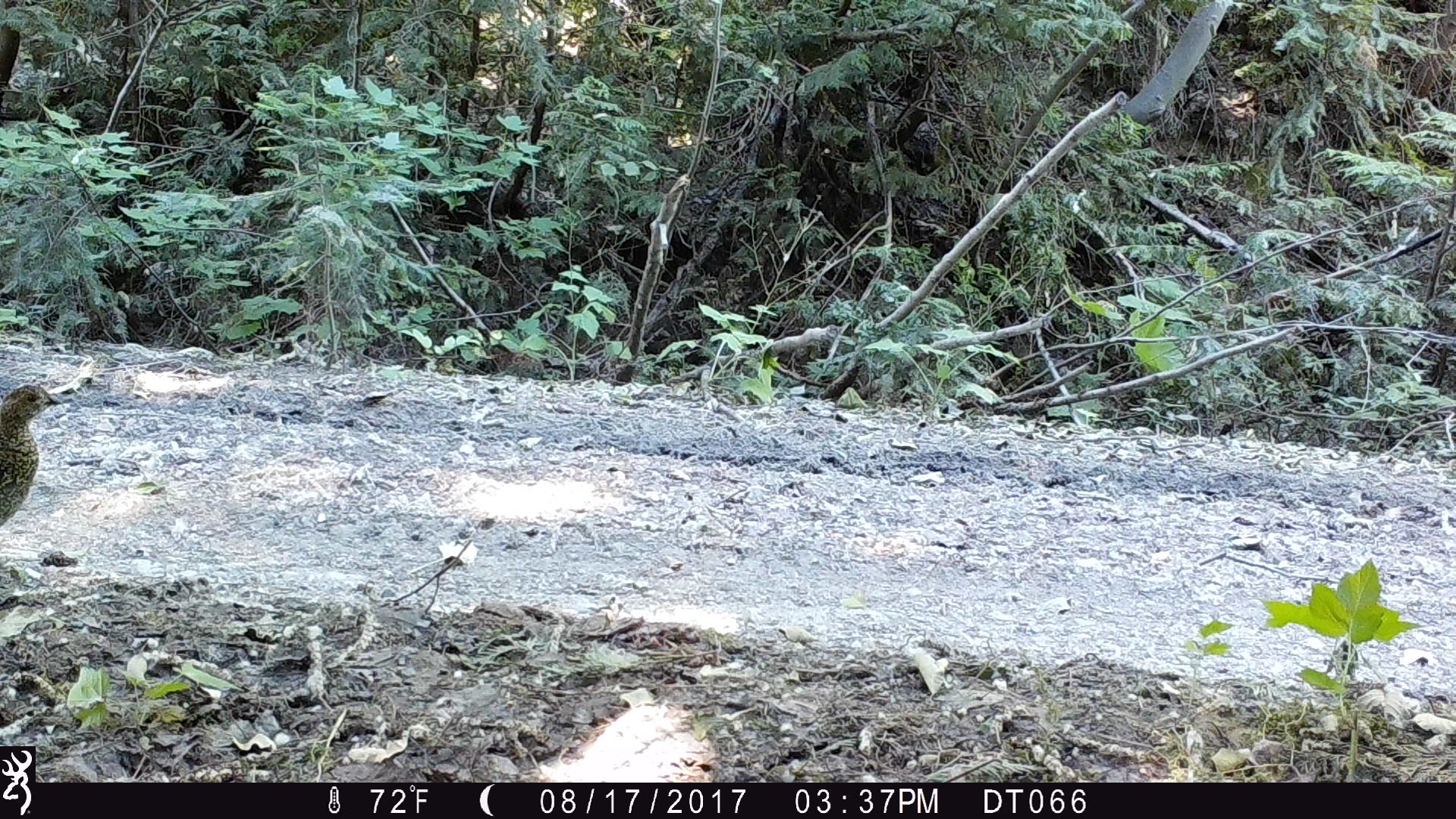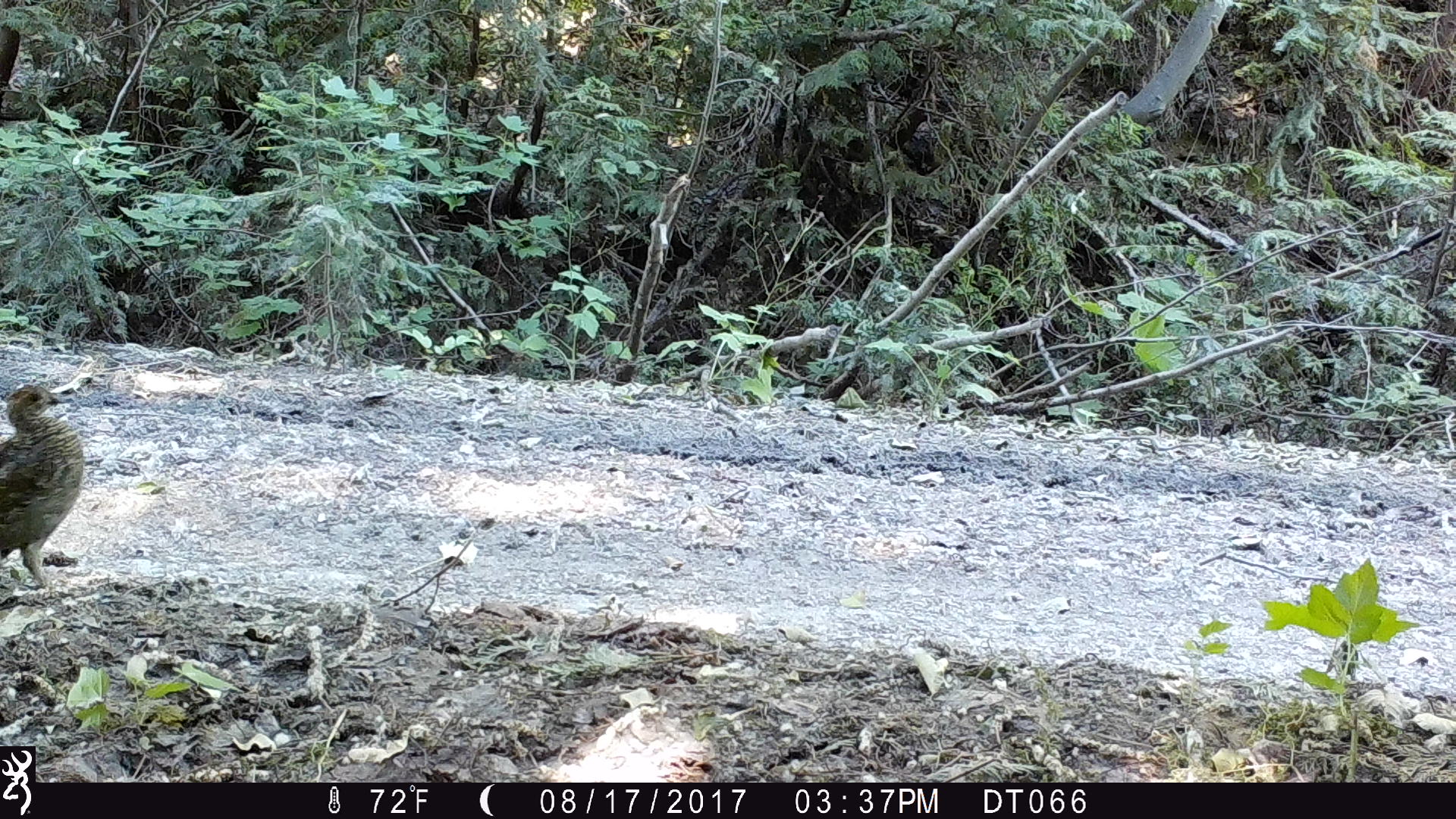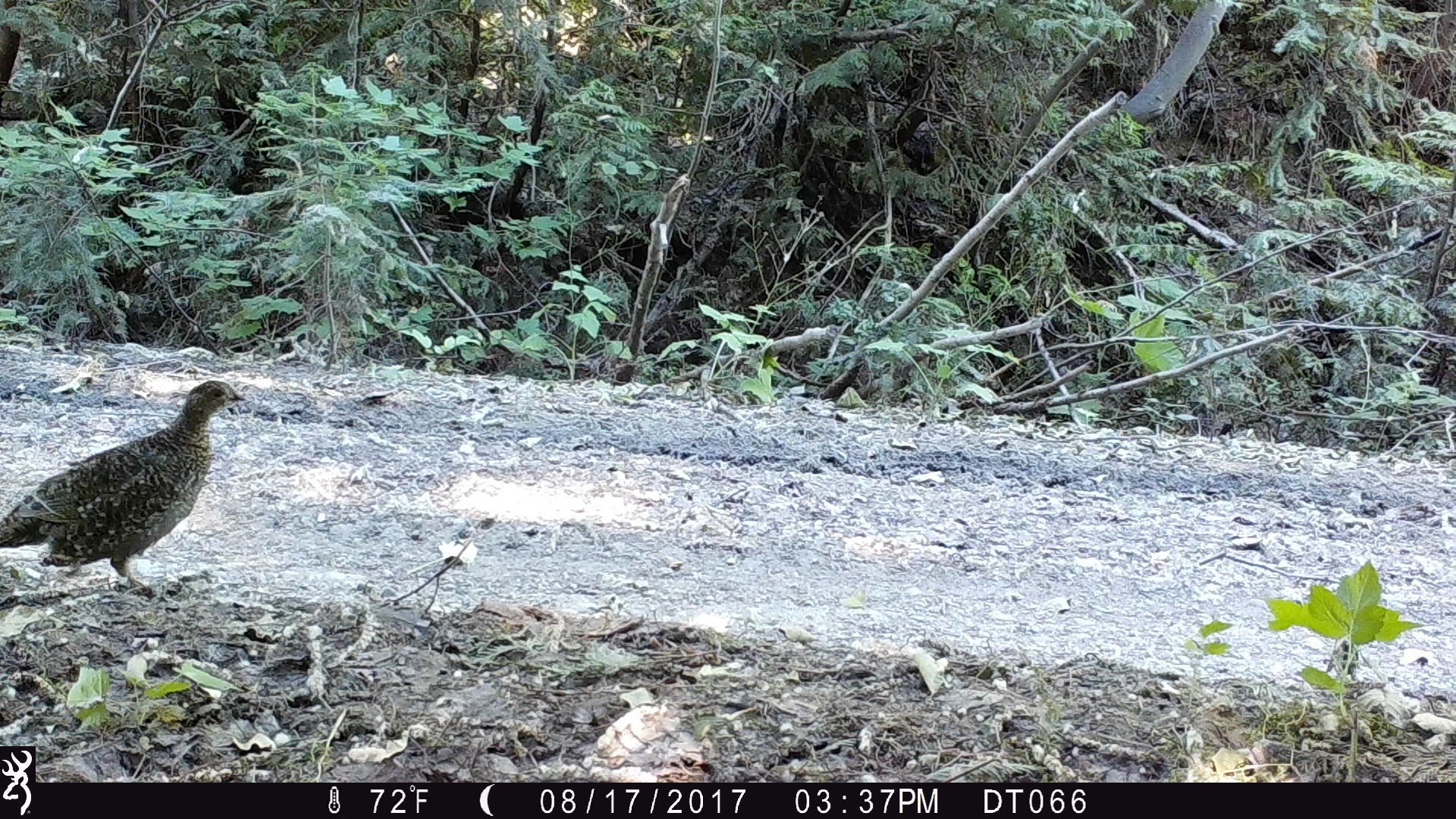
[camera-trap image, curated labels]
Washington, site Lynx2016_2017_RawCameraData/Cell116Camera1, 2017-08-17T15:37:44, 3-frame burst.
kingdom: Animalia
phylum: Chordata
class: Aves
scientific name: Aves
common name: birds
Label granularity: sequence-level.